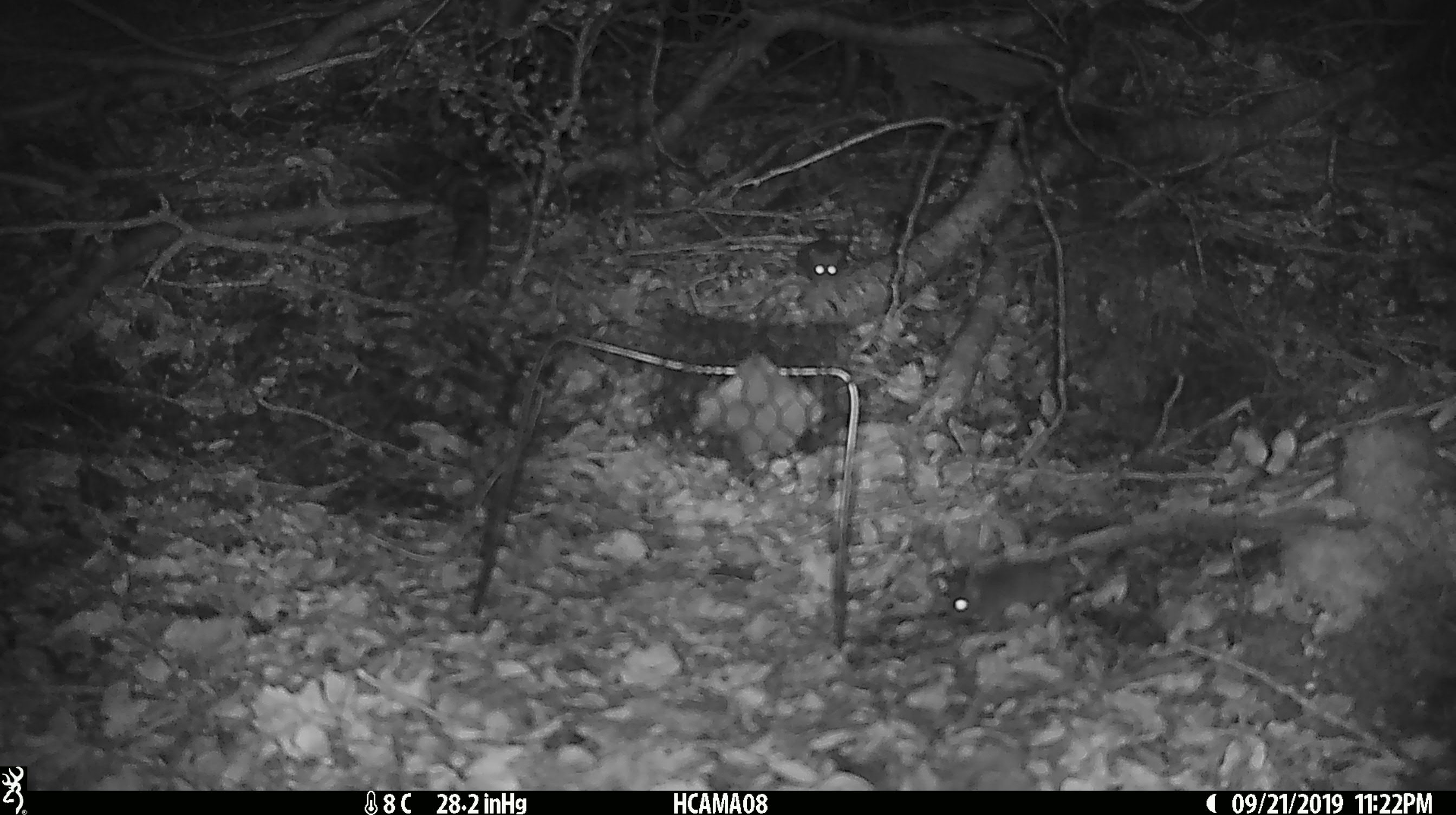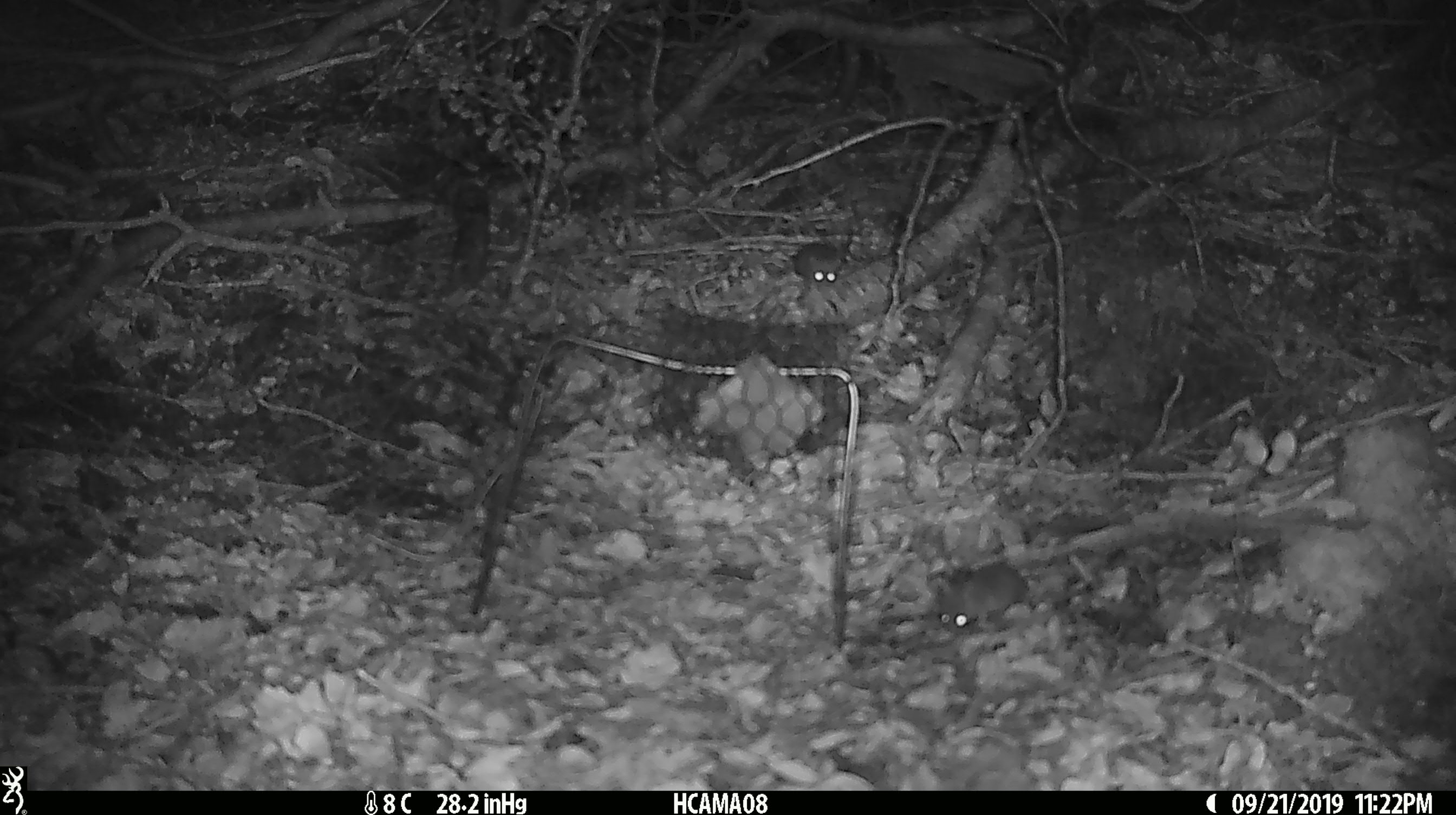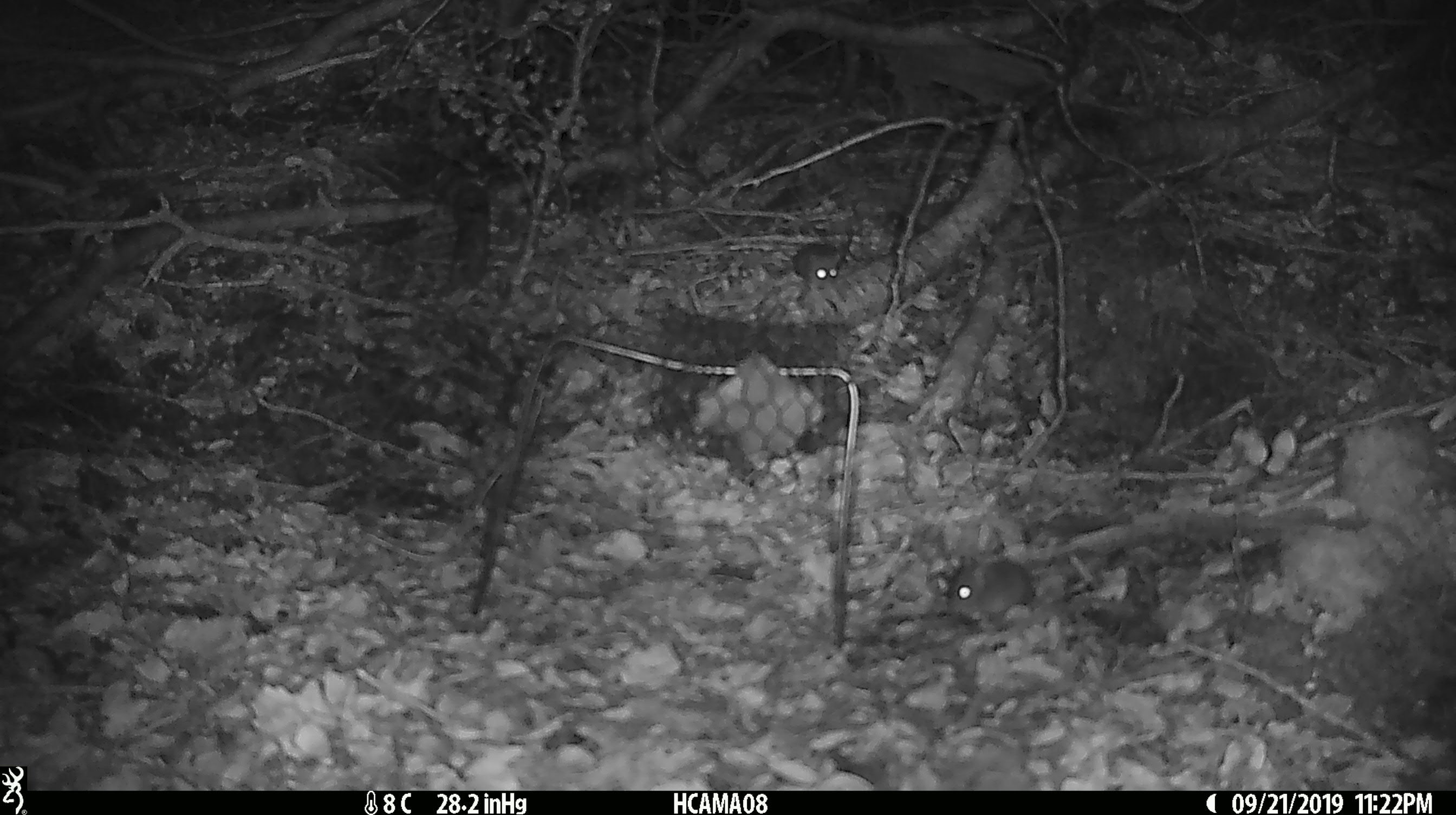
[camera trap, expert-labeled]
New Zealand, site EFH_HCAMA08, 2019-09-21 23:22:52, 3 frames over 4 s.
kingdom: Animalia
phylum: Chordata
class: Mammalia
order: Rodentia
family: Muridae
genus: Mus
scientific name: Mus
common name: mouse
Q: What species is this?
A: Mouse (Mus).